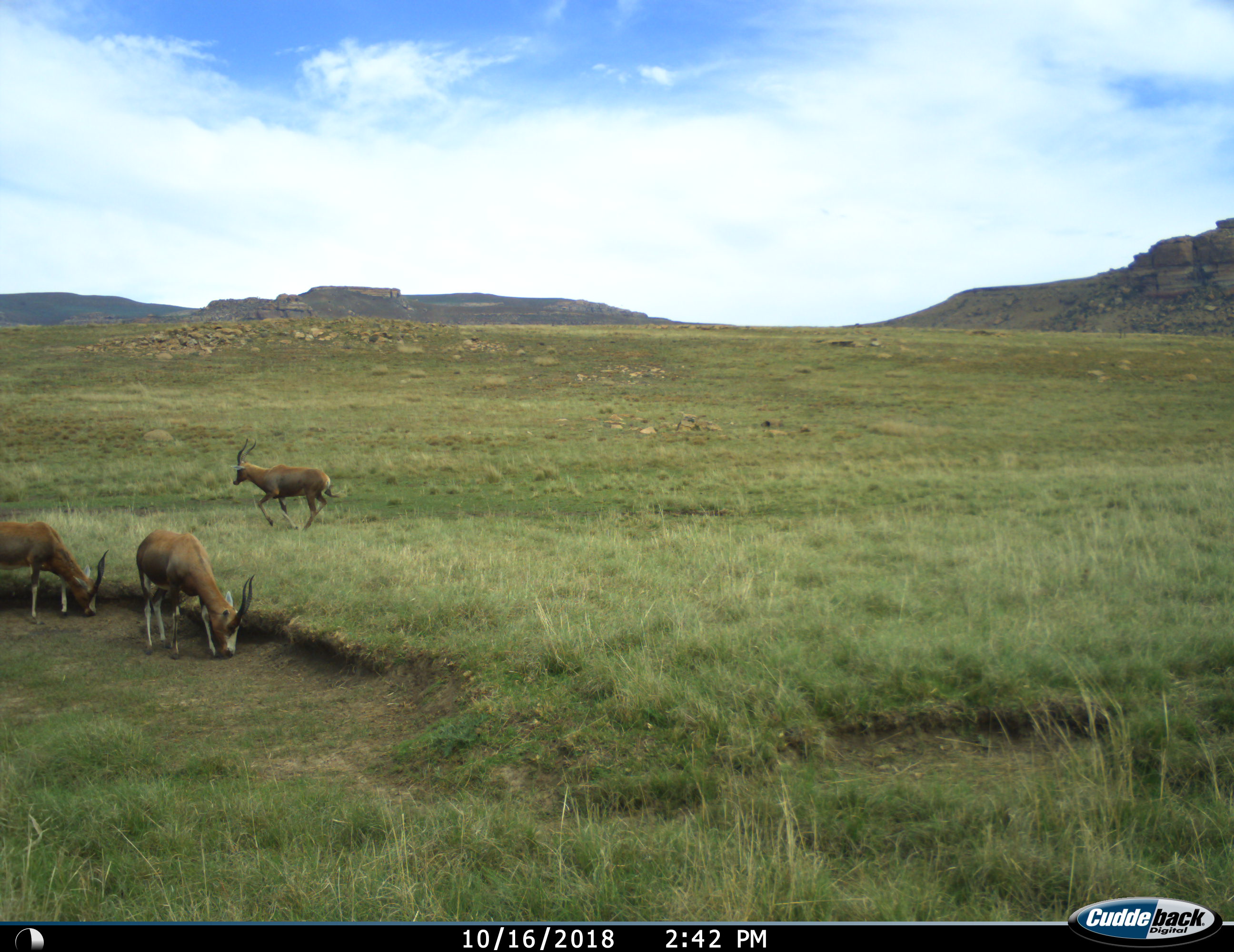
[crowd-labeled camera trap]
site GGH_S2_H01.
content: unidentified animal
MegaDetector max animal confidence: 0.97